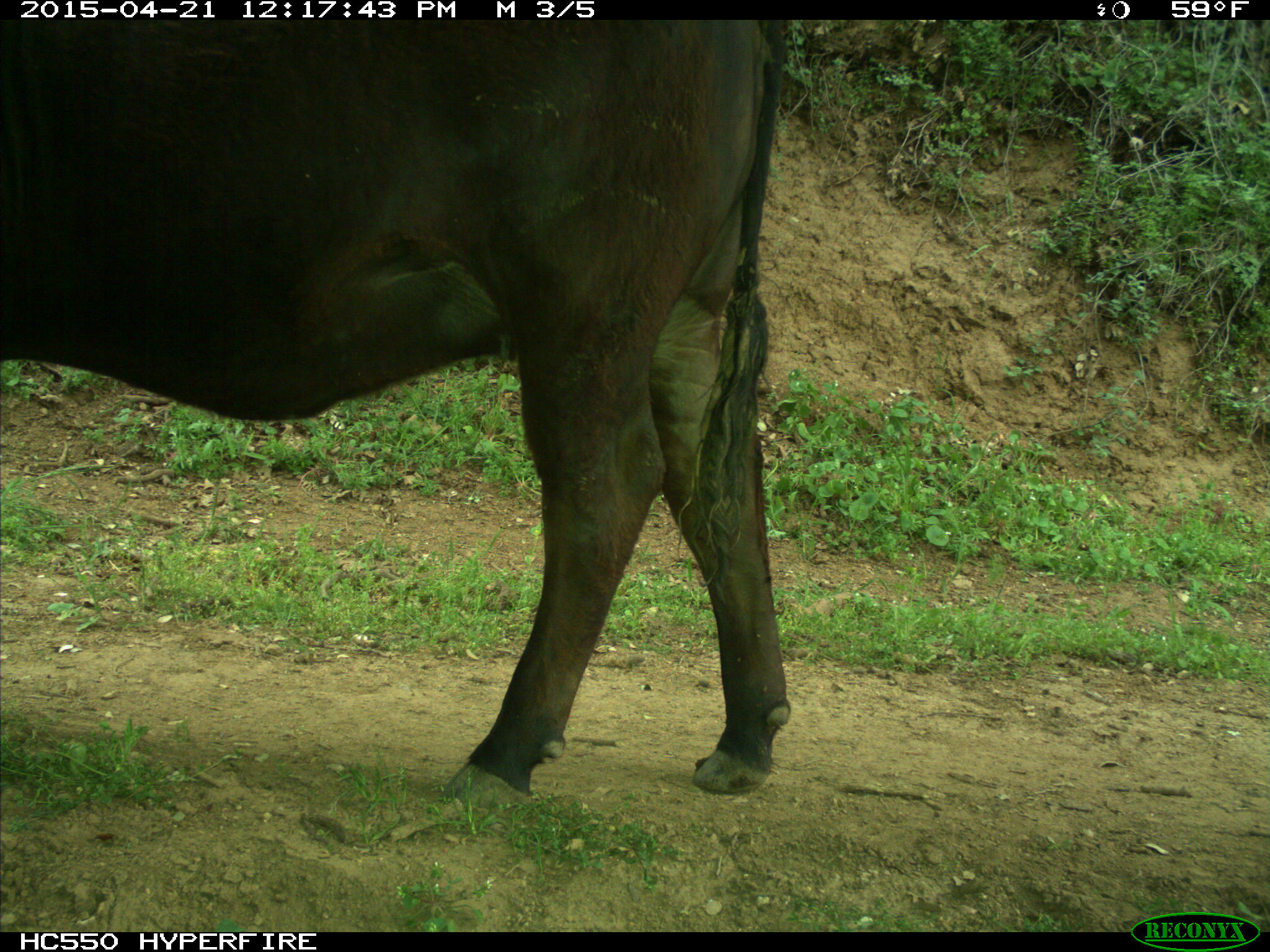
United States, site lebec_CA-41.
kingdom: Animalia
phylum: Chordata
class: Mammalia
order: Artiodactyla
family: Bovidae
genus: Bos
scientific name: Bos taurus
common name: domestic cow